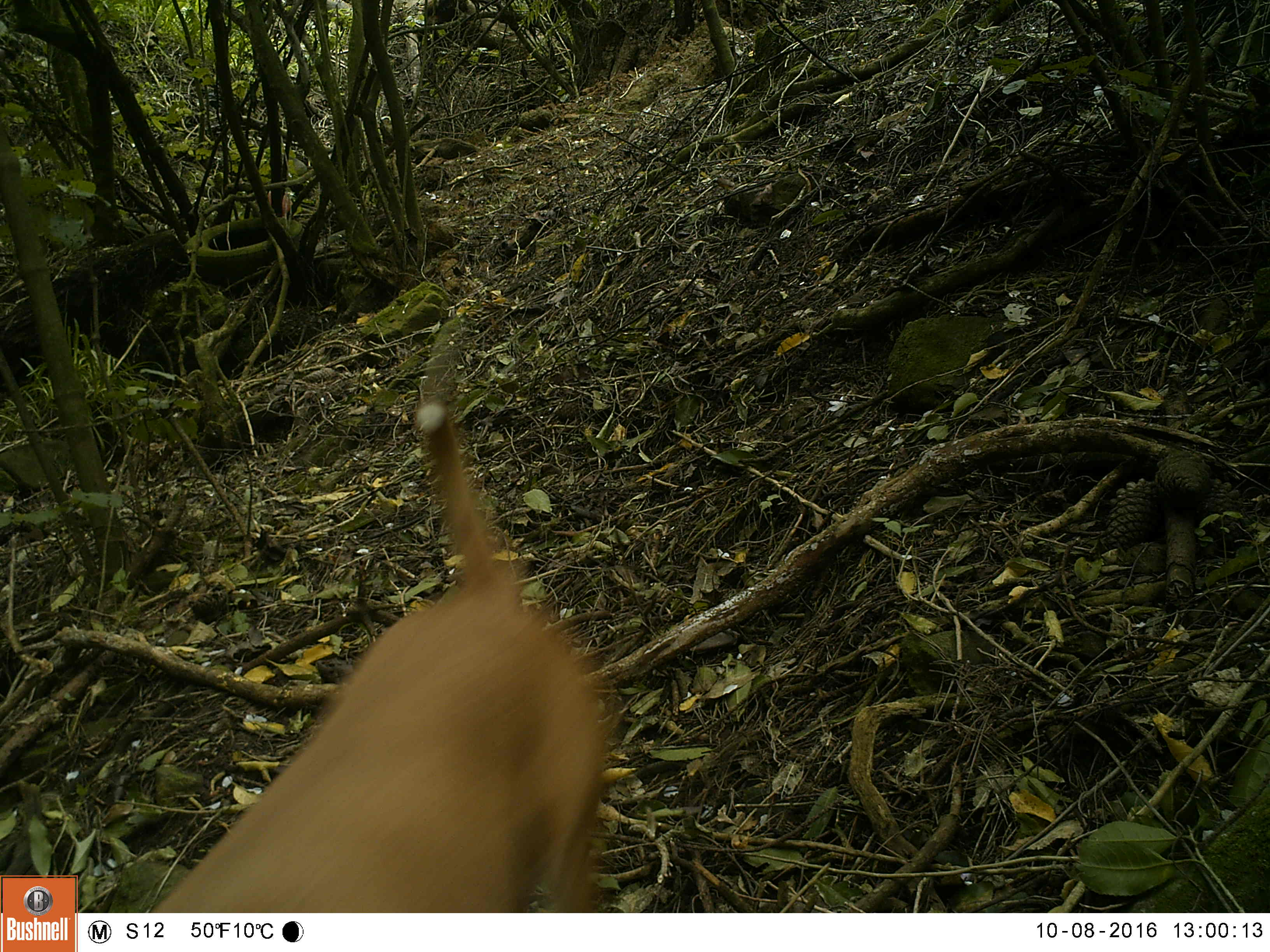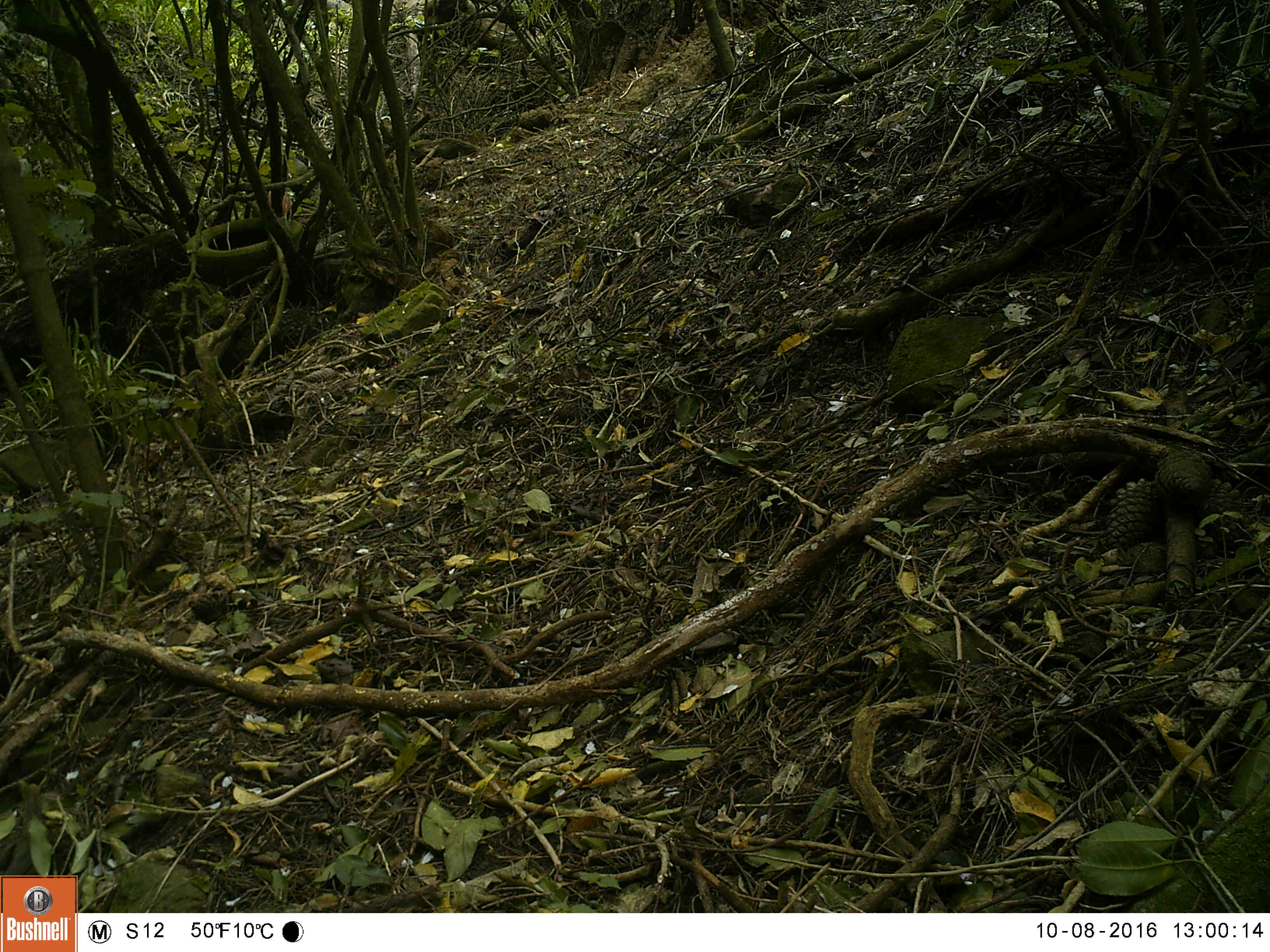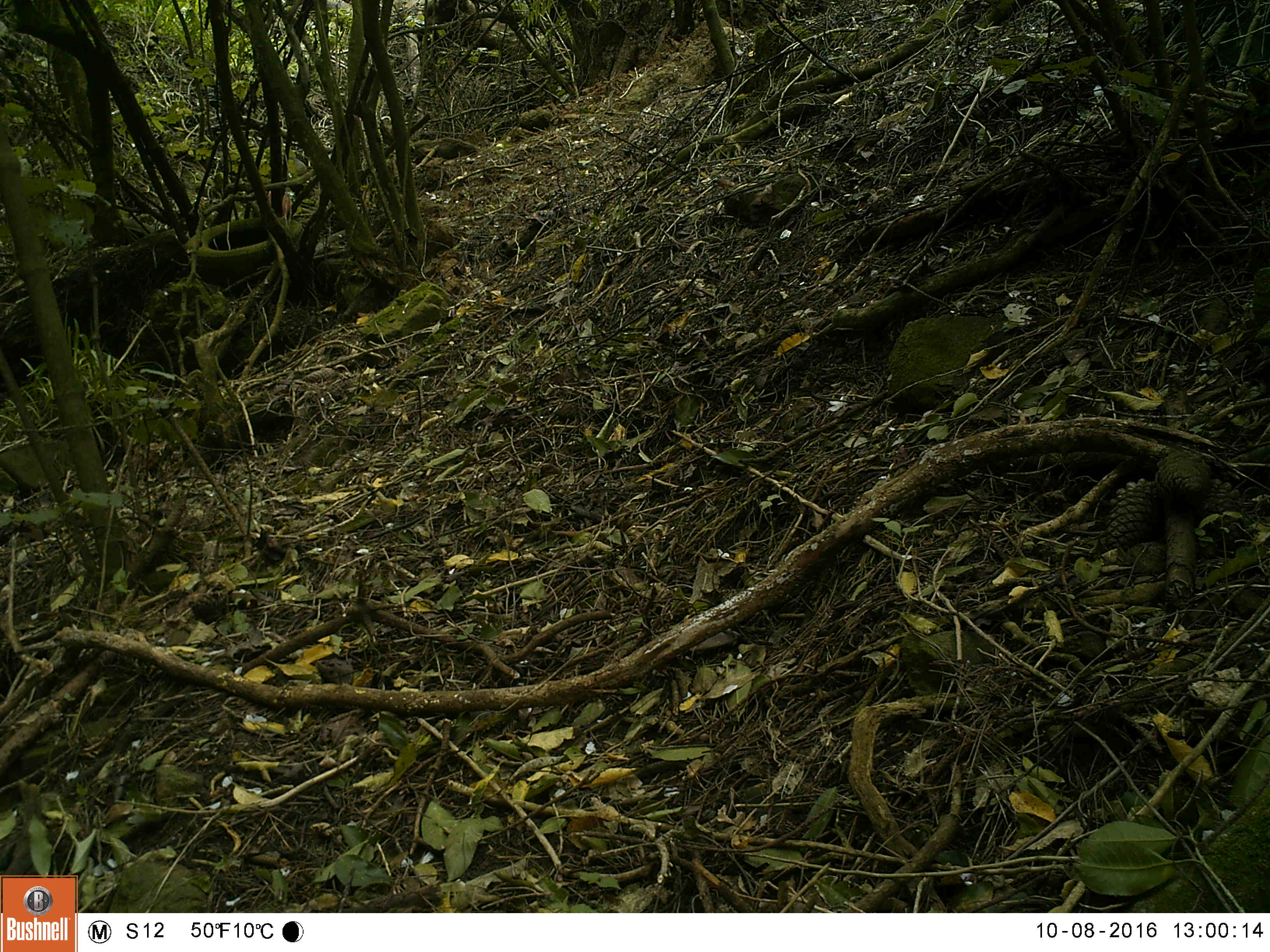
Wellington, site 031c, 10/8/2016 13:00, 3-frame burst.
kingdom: Animalia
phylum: Chordata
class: Mammalia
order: Carnivora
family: Canidae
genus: Canis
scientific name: Canis familiaris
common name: dog